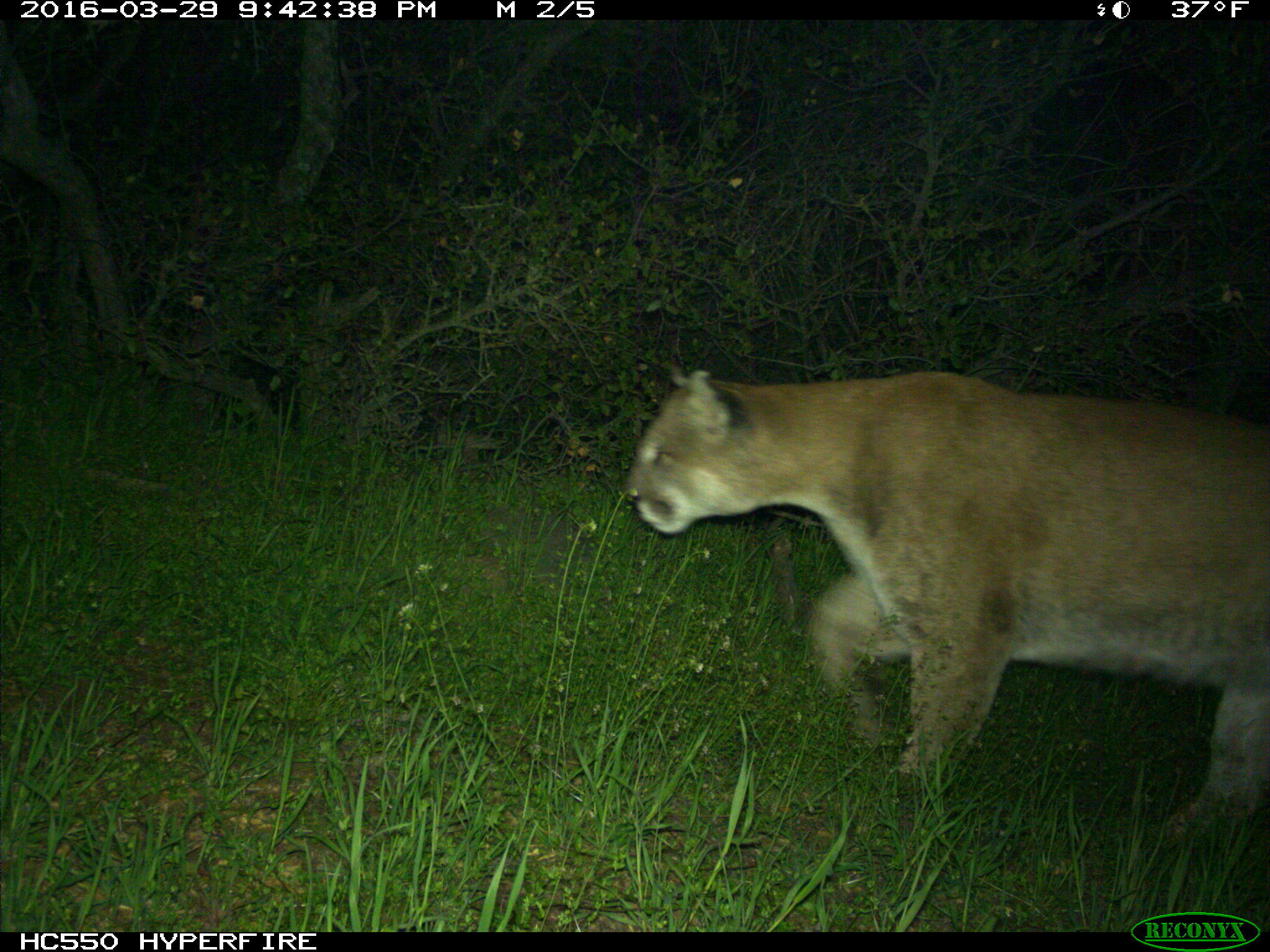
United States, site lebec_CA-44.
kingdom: Animalia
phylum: Chordata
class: Mammalia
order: Carnivora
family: Felidae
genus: Puma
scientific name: Puma concolor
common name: mountain lion